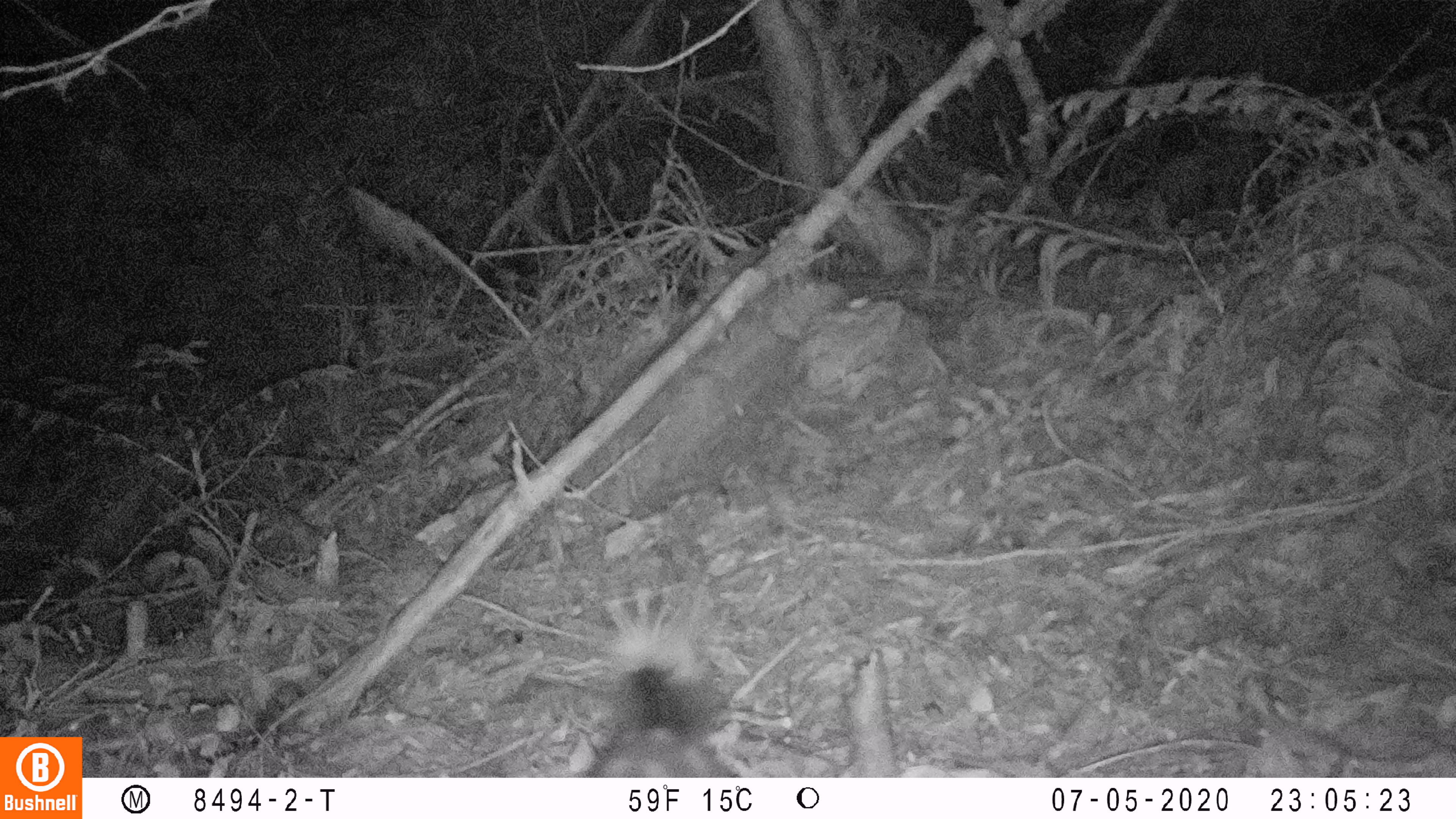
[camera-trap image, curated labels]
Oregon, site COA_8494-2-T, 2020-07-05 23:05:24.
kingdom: Animalia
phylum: Chordata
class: Mammalia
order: Carnivora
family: Mephitidae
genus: Spilogale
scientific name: Spilogale gracilis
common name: western spotted skunk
Western spotted skunk (Spilogale gracilis).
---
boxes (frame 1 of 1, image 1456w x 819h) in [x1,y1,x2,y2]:
western spotted skunk: [579,571,734,766]; [814,524,818,526]